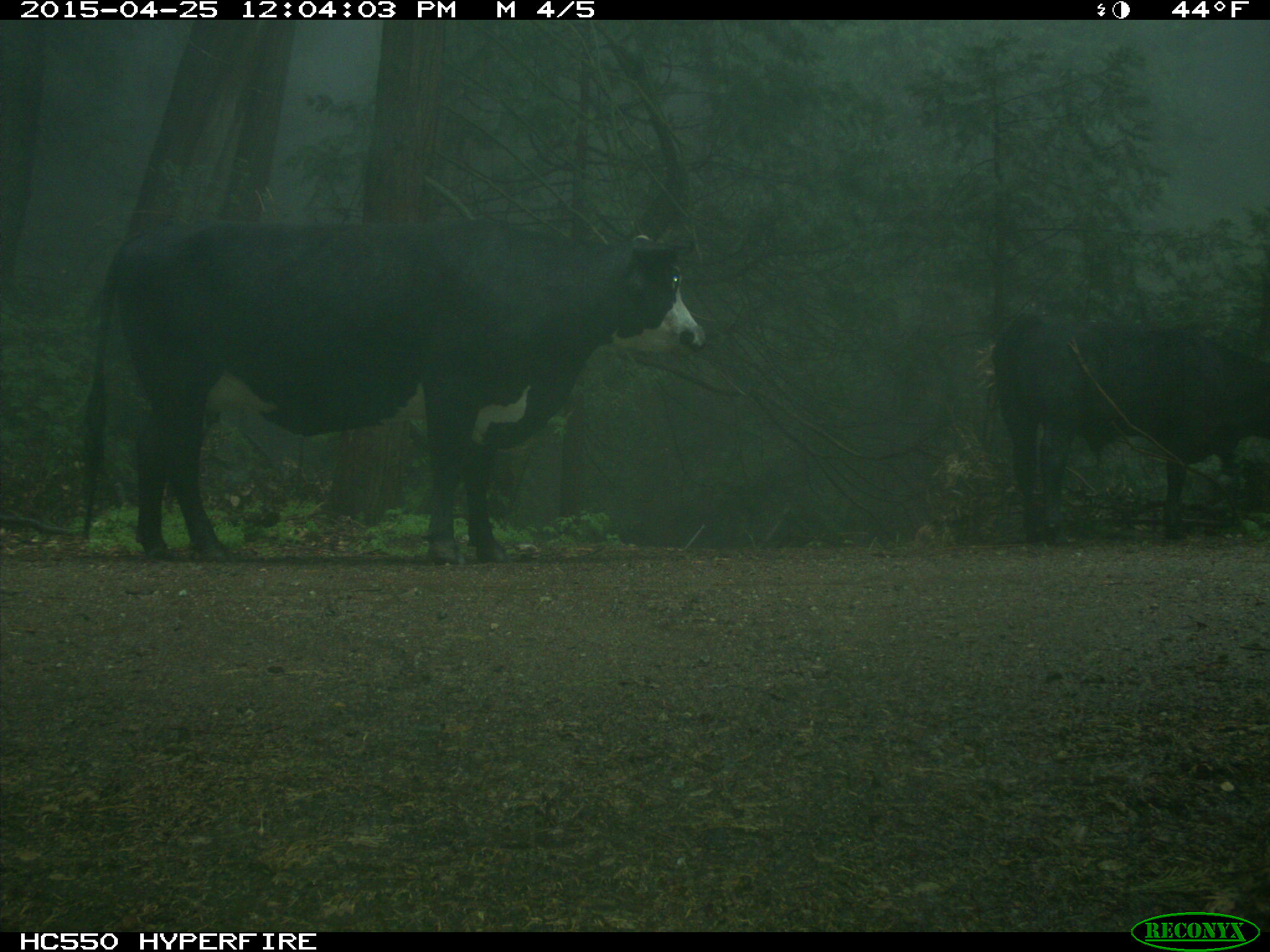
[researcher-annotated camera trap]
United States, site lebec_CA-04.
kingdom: Animalia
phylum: Chordata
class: Mammalia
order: Artiodactyla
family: Bovidae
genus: Bos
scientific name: Bos taurus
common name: domestic cow